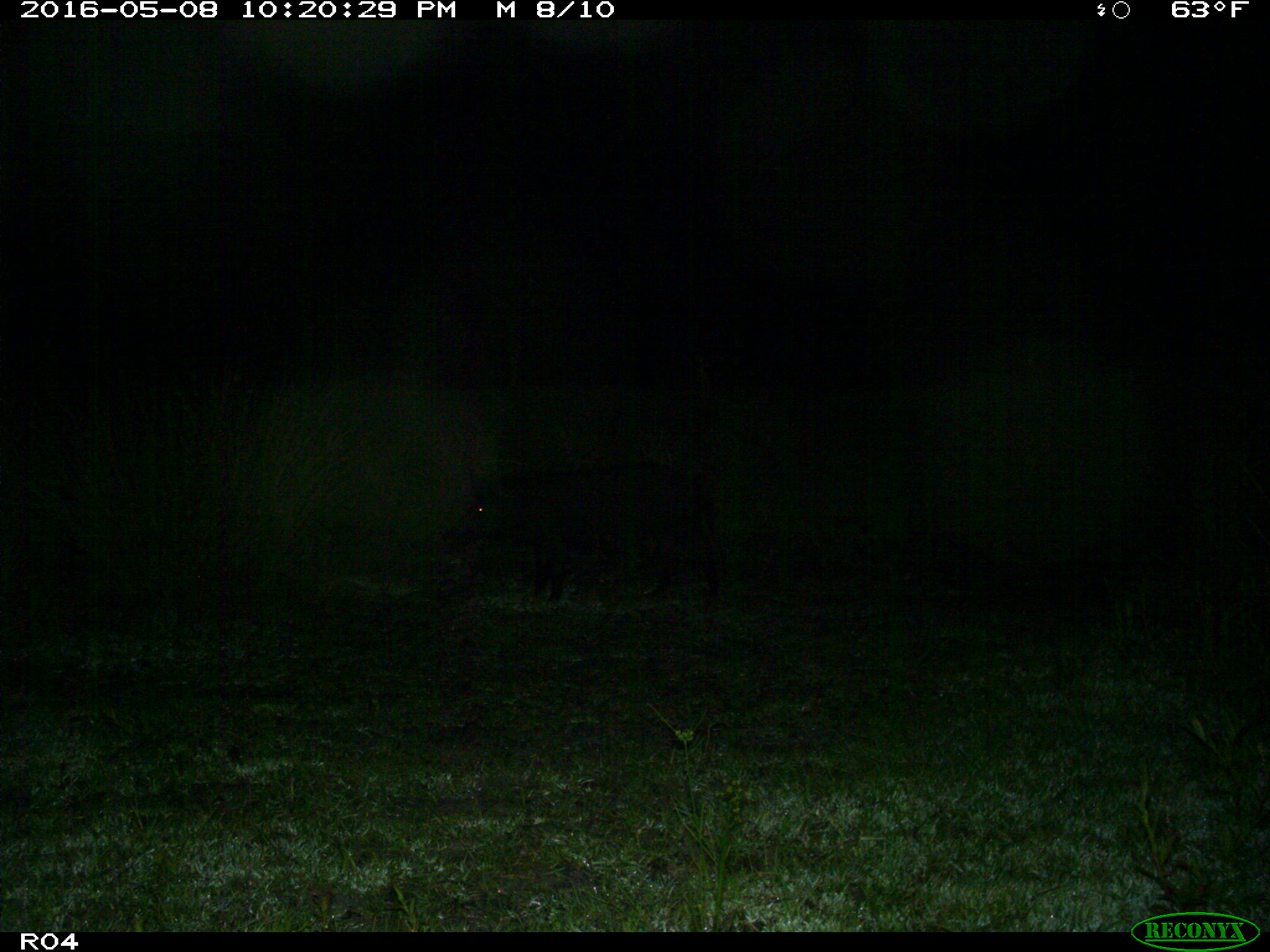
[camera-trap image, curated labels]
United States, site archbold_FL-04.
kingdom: Animalia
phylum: Chordata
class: Mammalia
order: Artiodactyla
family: Suidae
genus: Sus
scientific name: Sus scrofa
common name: wild boar